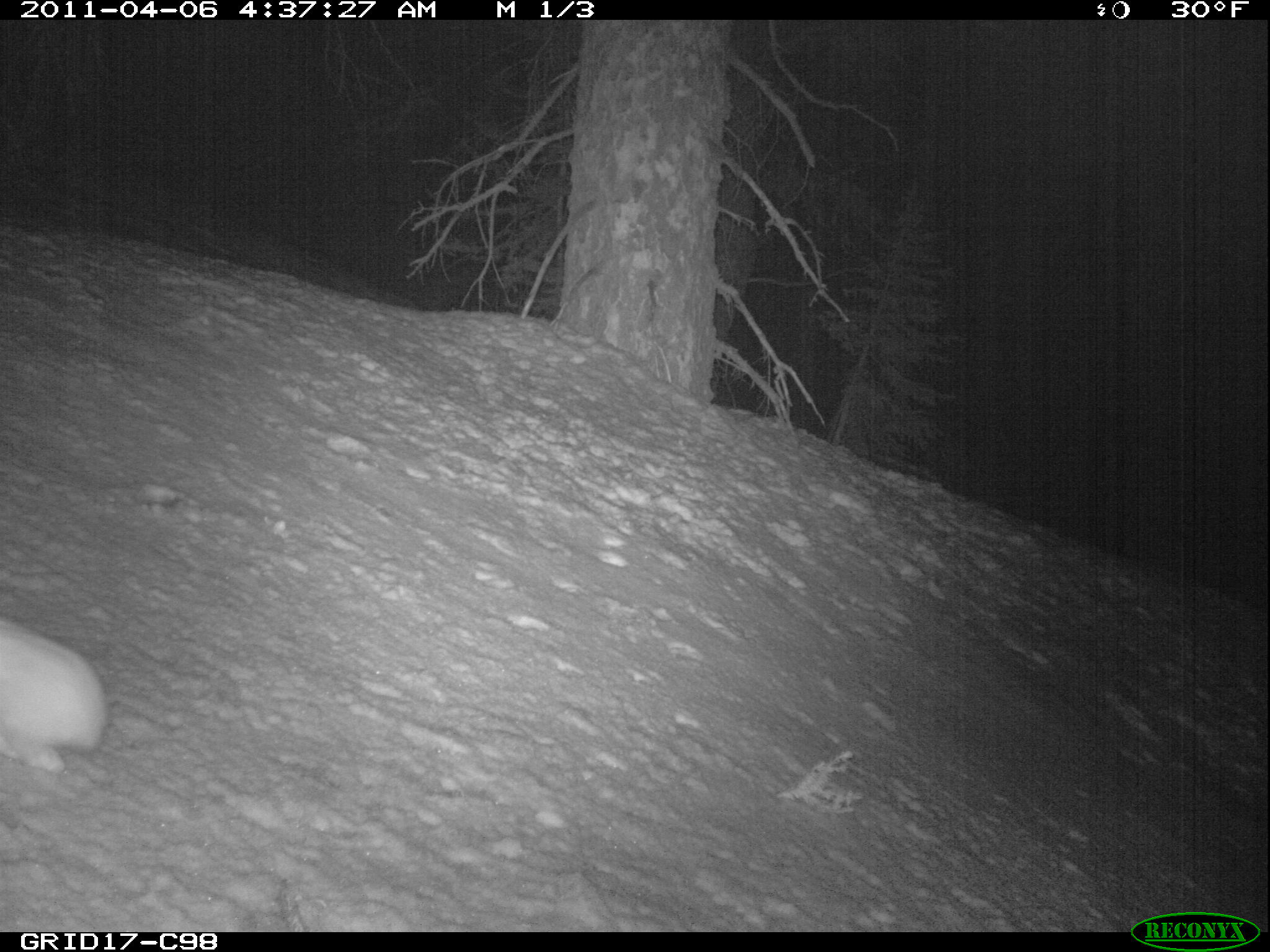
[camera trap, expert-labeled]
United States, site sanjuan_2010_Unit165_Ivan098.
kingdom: Animalia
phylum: Chordata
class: Mammalia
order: Lagomorpha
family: Leporidae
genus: Lepus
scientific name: Lepus americanus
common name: snowshoe hare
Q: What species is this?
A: Lepus americanus (snowshoe hare).